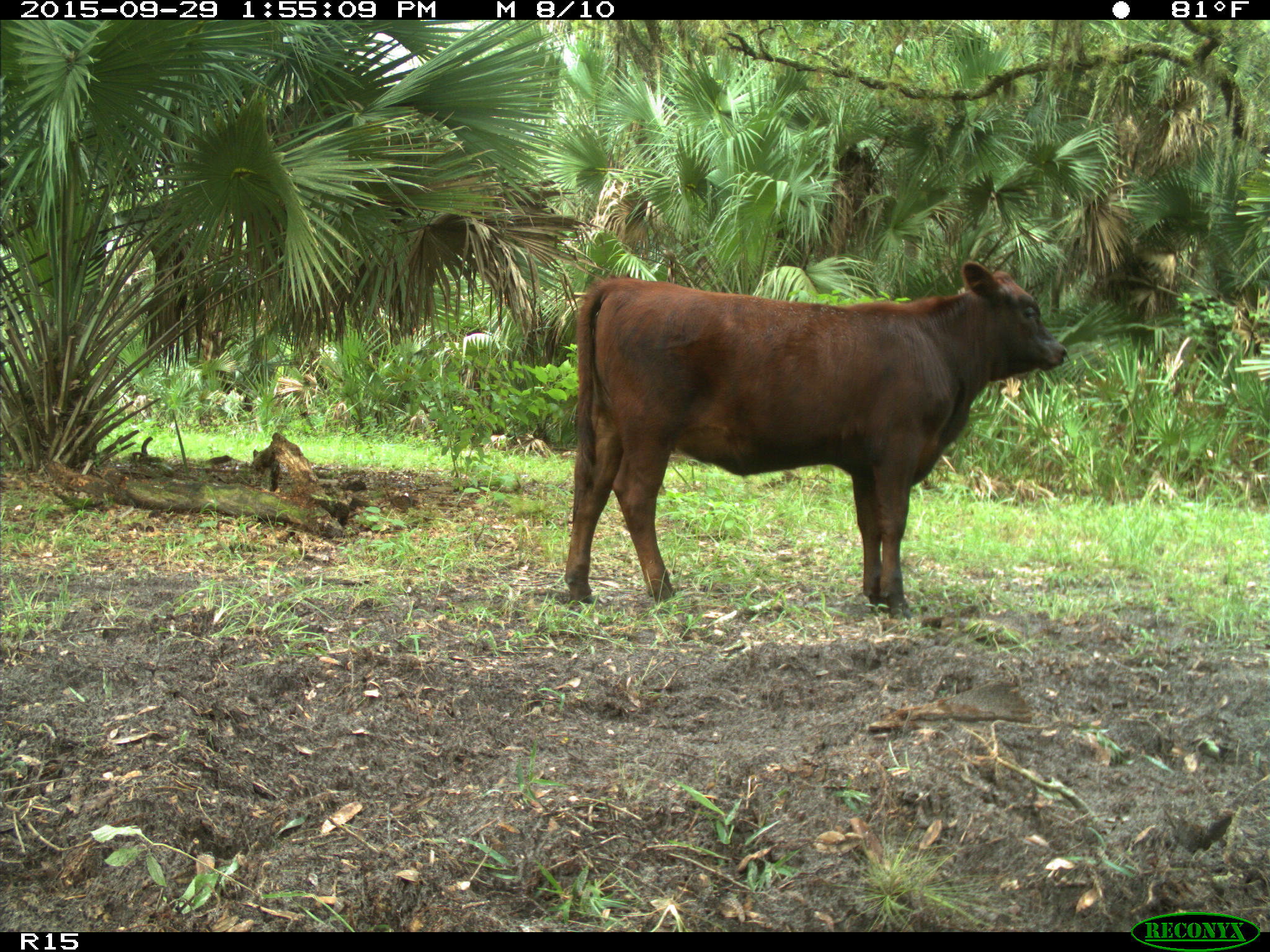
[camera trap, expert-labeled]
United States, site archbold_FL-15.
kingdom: Animalia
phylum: Chordata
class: Mammalia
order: Artiodactyla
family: Bovidae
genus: Bos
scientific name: Bos taurus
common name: domestic cow